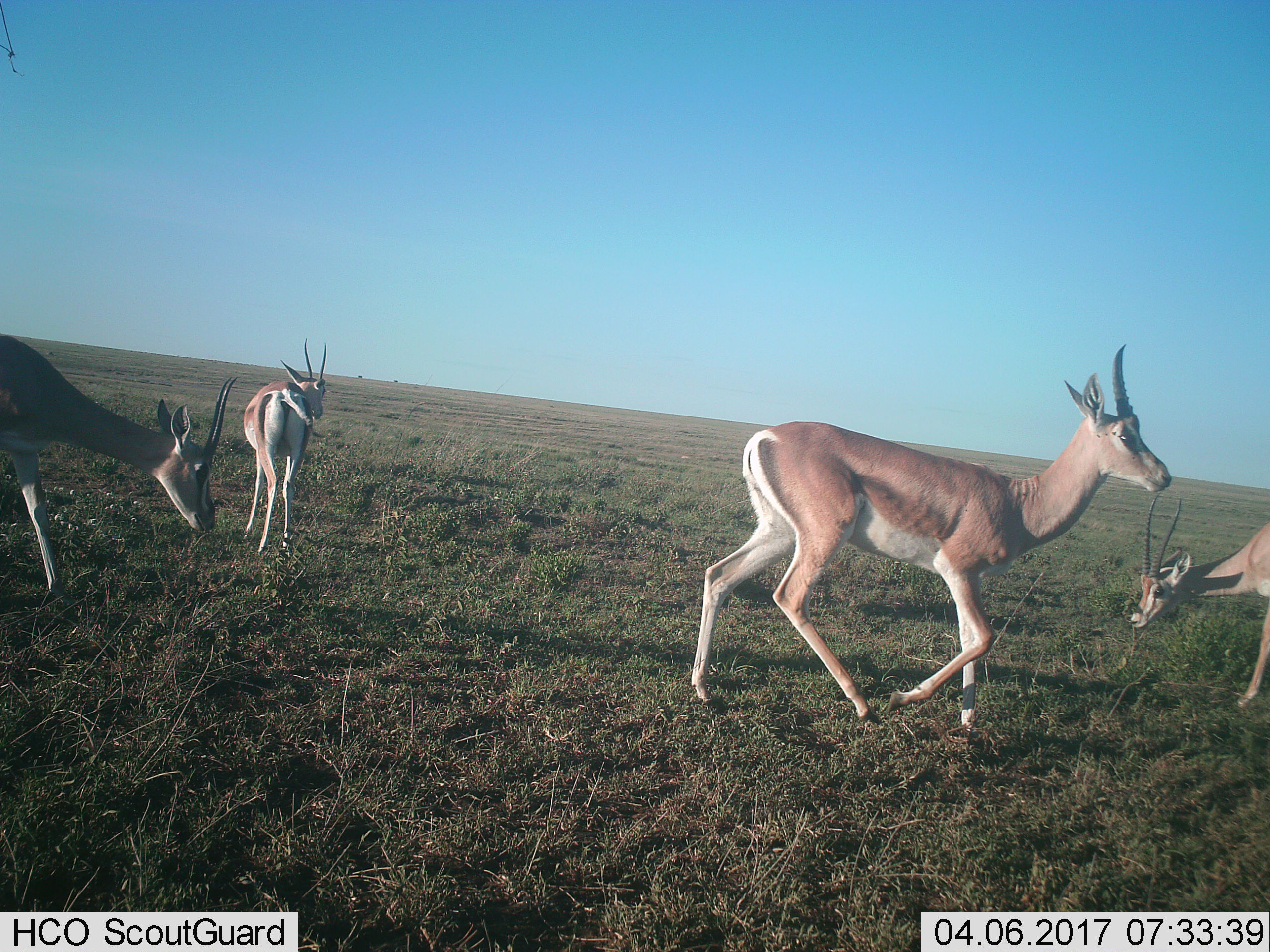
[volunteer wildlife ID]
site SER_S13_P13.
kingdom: Animalia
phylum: Chordata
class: Mammalia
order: Artiodactyla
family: Bovidae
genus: Nanger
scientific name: Nanger granti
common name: grant's gazelle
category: gazellegrants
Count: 4.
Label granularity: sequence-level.